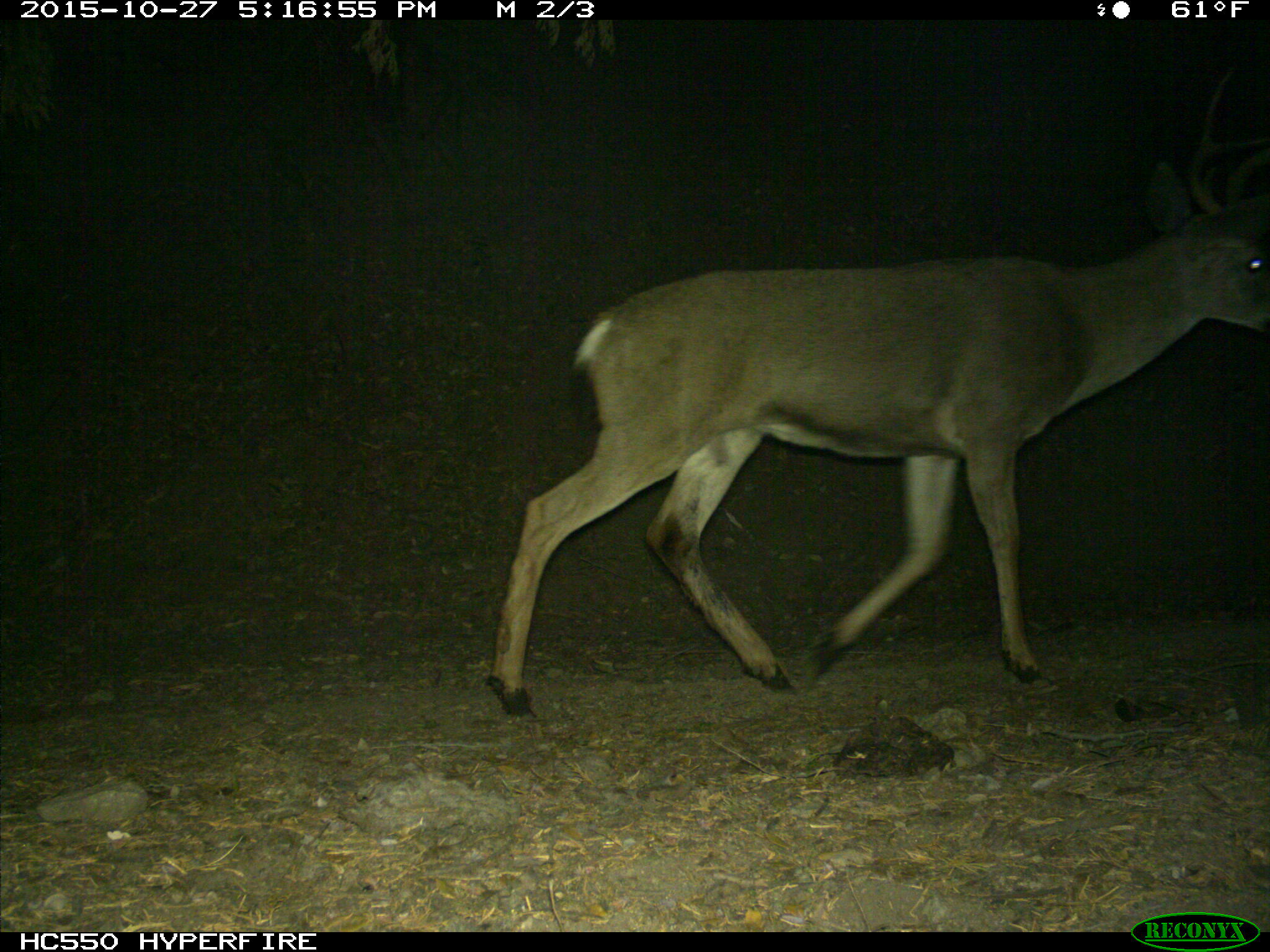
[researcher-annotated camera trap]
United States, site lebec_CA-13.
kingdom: Animalia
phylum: Chordata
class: Mammalia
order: Artiodactyla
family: Cervidae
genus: Odocoileus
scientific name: Odocoileus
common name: deer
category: unidentified deer